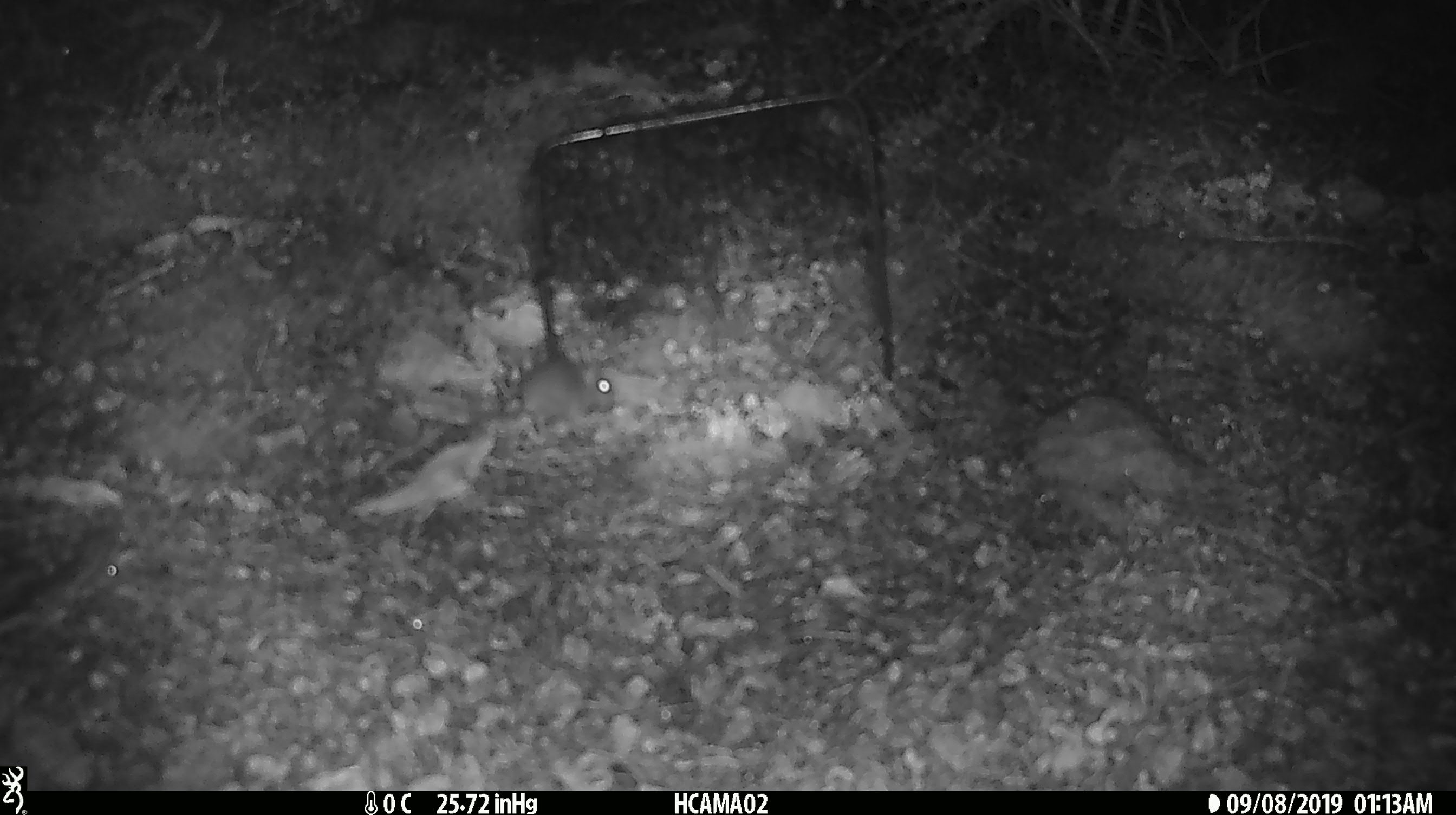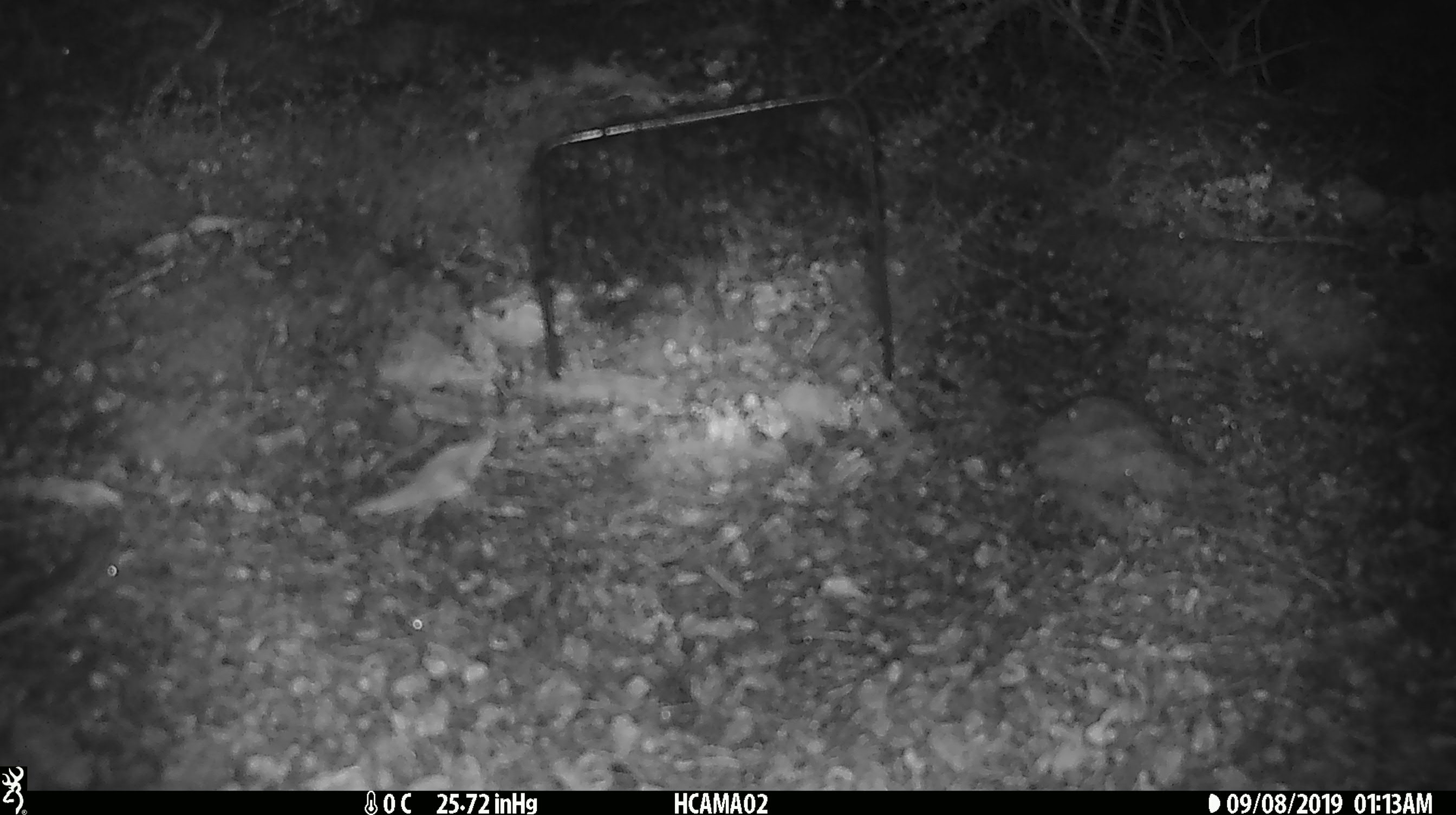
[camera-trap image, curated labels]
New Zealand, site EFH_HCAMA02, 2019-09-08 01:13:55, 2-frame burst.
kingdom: Animalia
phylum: Chordata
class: Mammalia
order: Rodentia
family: Muridae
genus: Mus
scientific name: Mus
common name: mouse